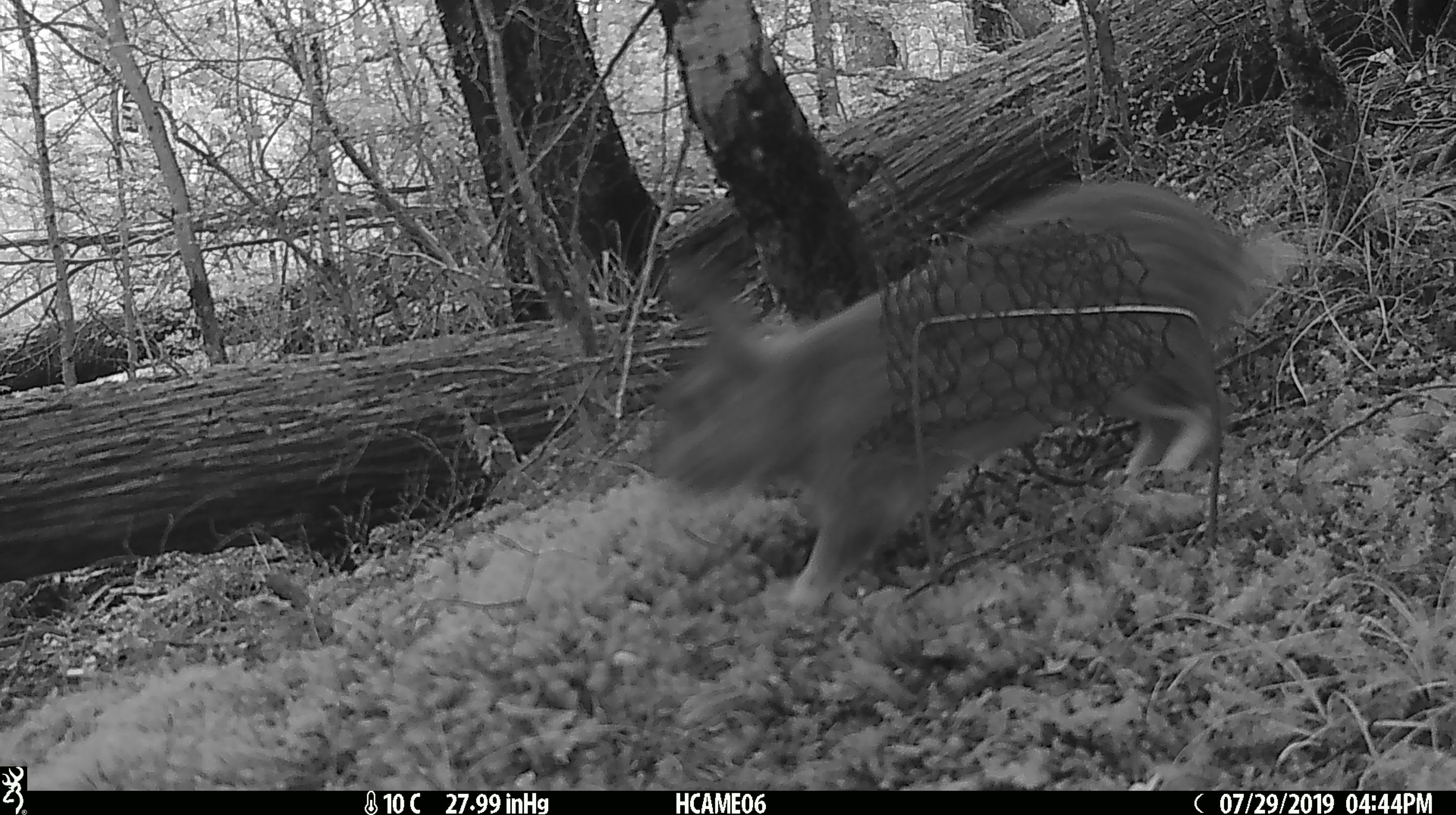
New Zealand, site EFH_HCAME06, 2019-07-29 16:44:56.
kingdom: Animalia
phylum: Chordata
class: Mammalia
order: Lagomorpha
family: Leporidae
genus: Oryctolagus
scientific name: Oryctolagus cuniculus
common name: european rabbit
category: rabbit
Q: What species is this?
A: Rabbit (european rabbit) (Oryctolagus cuniculus).